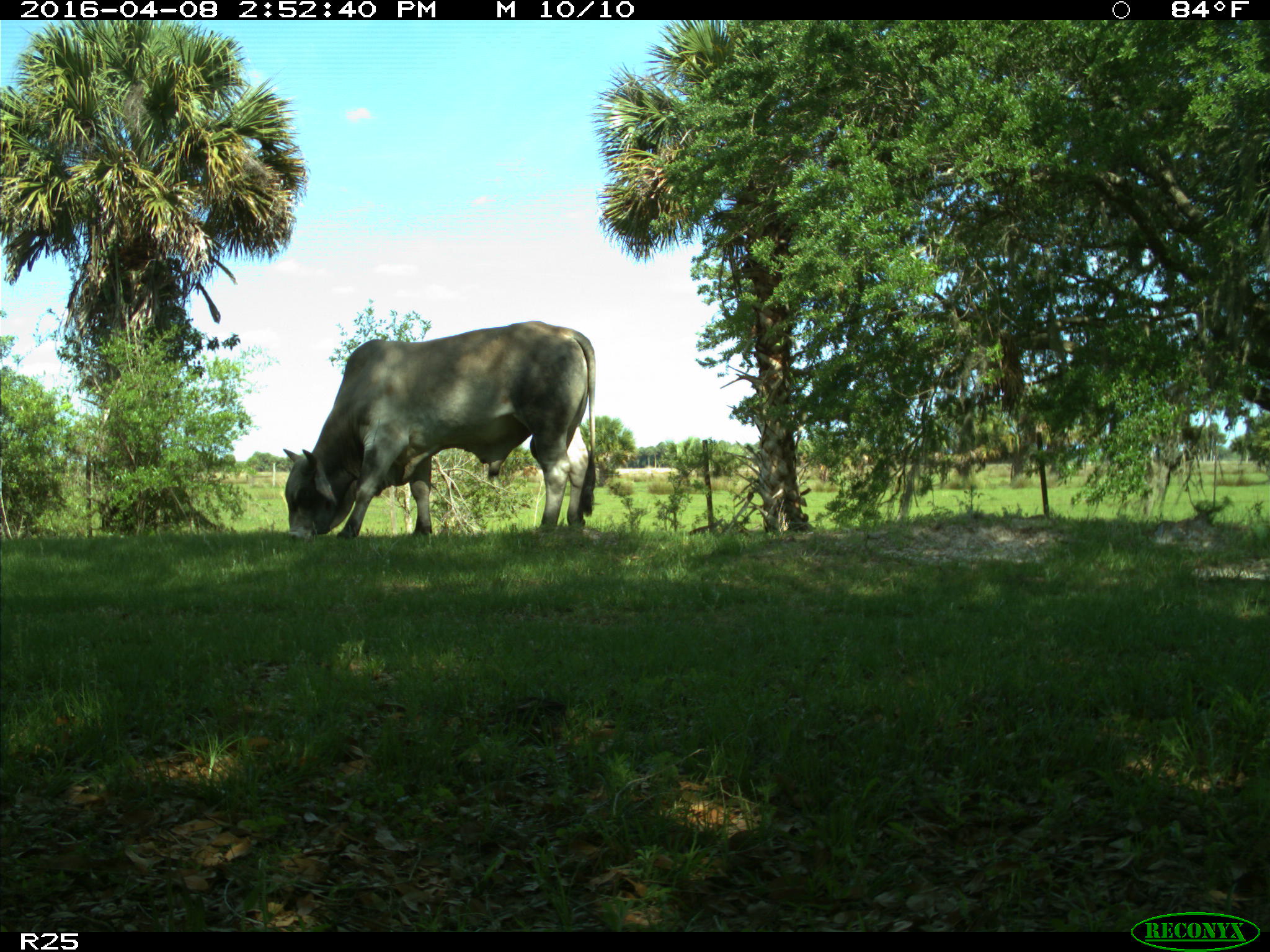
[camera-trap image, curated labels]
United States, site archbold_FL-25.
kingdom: Animalia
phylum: Chordata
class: Mammalia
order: Artiodactyla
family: Bovidae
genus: Bos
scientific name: Bos taurus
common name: domestic cow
Bos taurus (domestic cow).